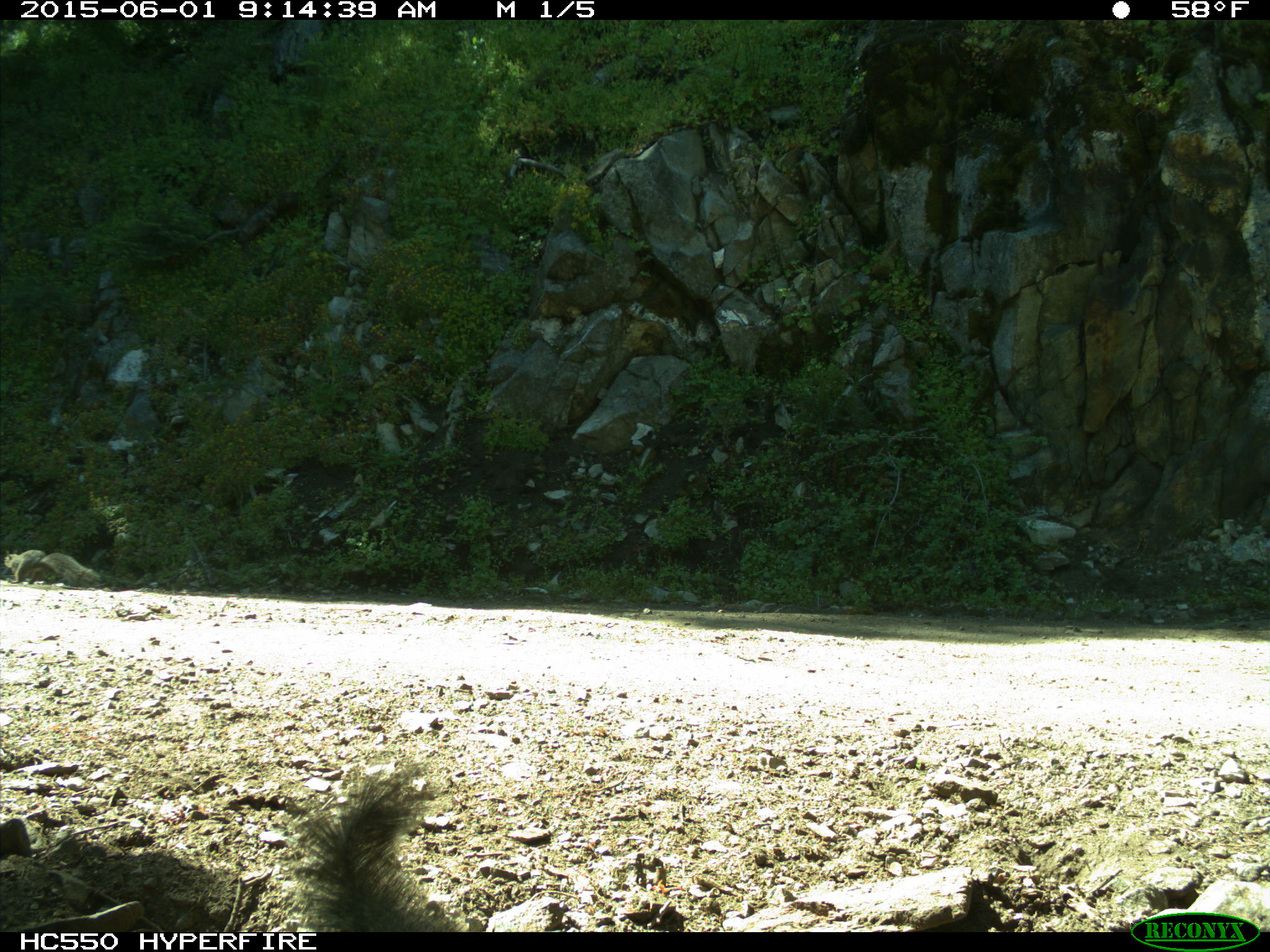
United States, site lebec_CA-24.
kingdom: Animalia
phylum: Chordata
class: Mammalia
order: Rodentia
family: Sciuridae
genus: Sciurus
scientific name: Sciurus carolinensis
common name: eastern gray squirrel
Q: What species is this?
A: Sciurus carolinensis (eastern gray squirrel).